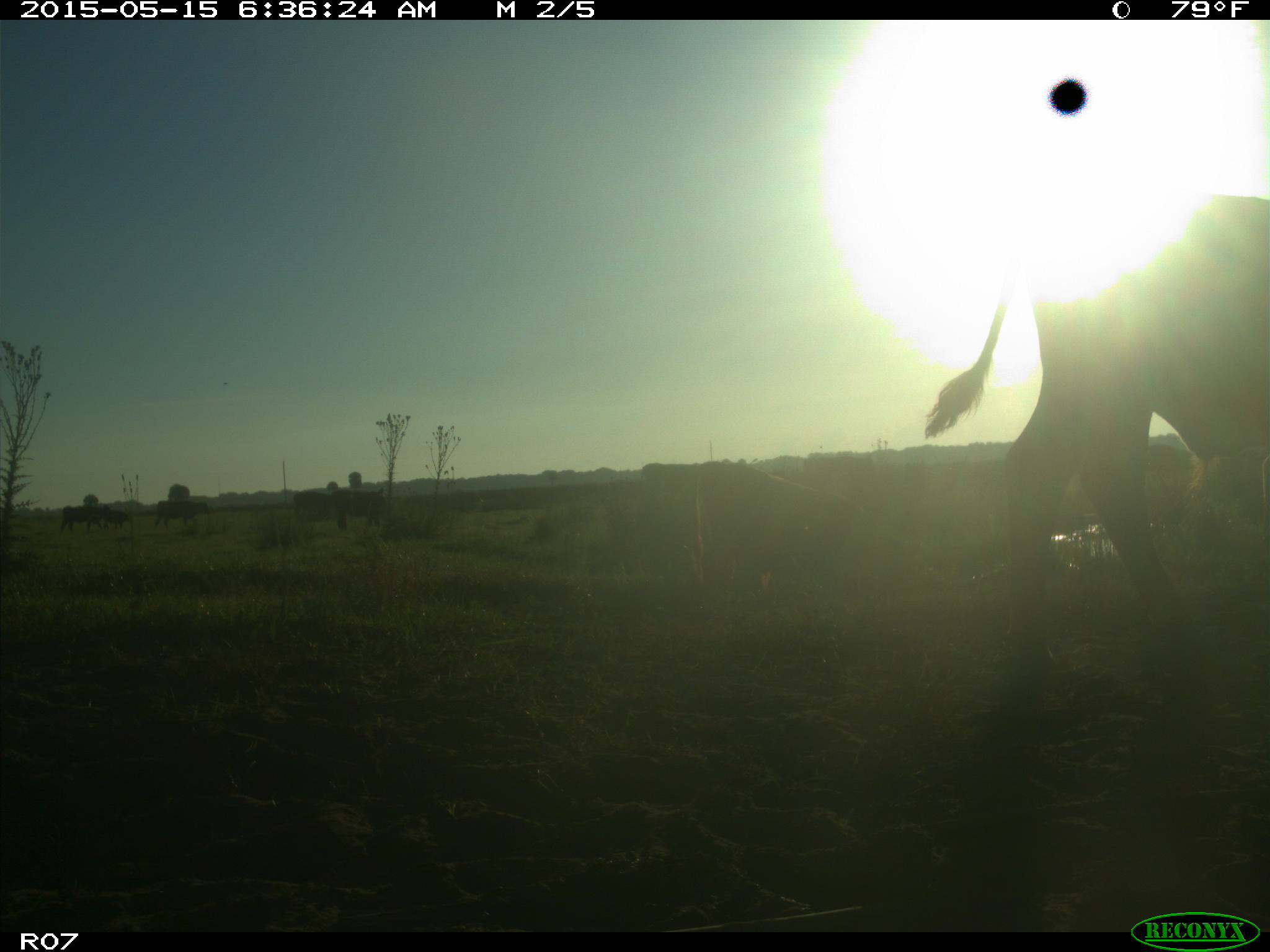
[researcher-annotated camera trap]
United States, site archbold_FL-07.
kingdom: Animalia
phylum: Chordata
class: Mammalia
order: Artiodactyla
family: Bovidae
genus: Bos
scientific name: Bos taurus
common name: domestic cow